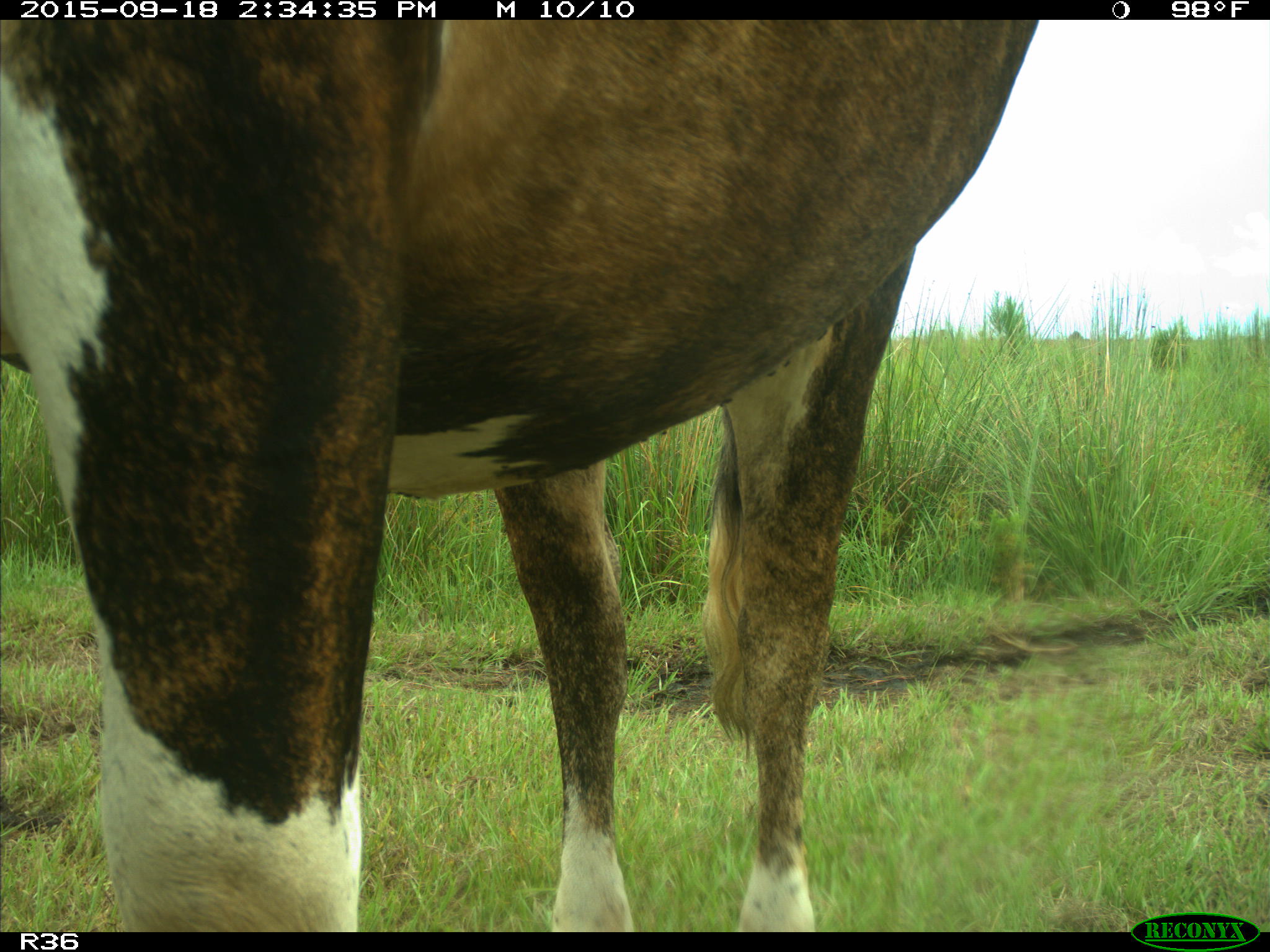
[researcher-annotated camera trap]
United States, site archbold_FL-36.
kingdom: Animalia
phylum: Chordata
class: Mammalia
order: Artiodactyla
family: Bovidae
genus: Bos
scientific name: Bos taurus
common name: domestic cow